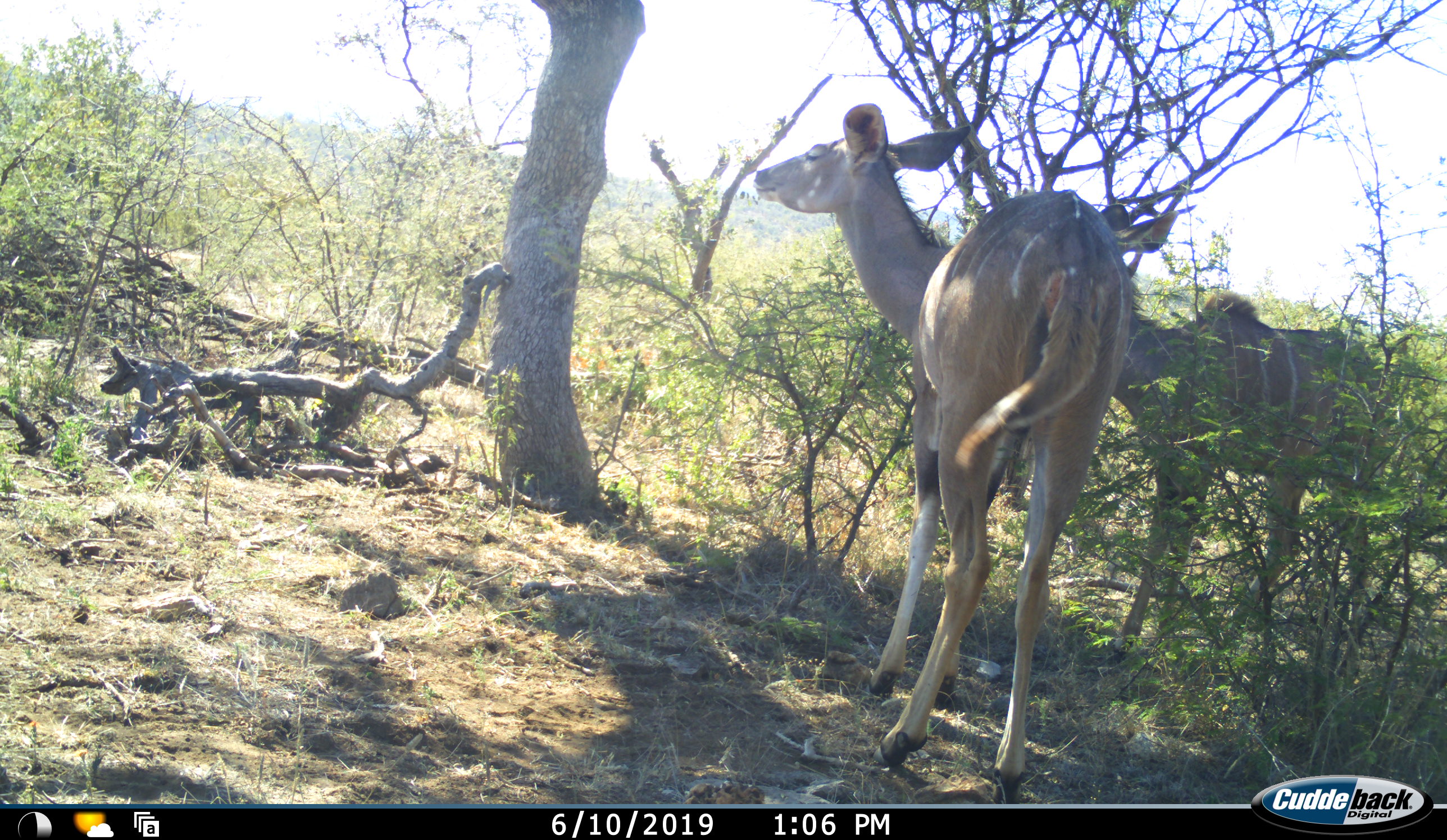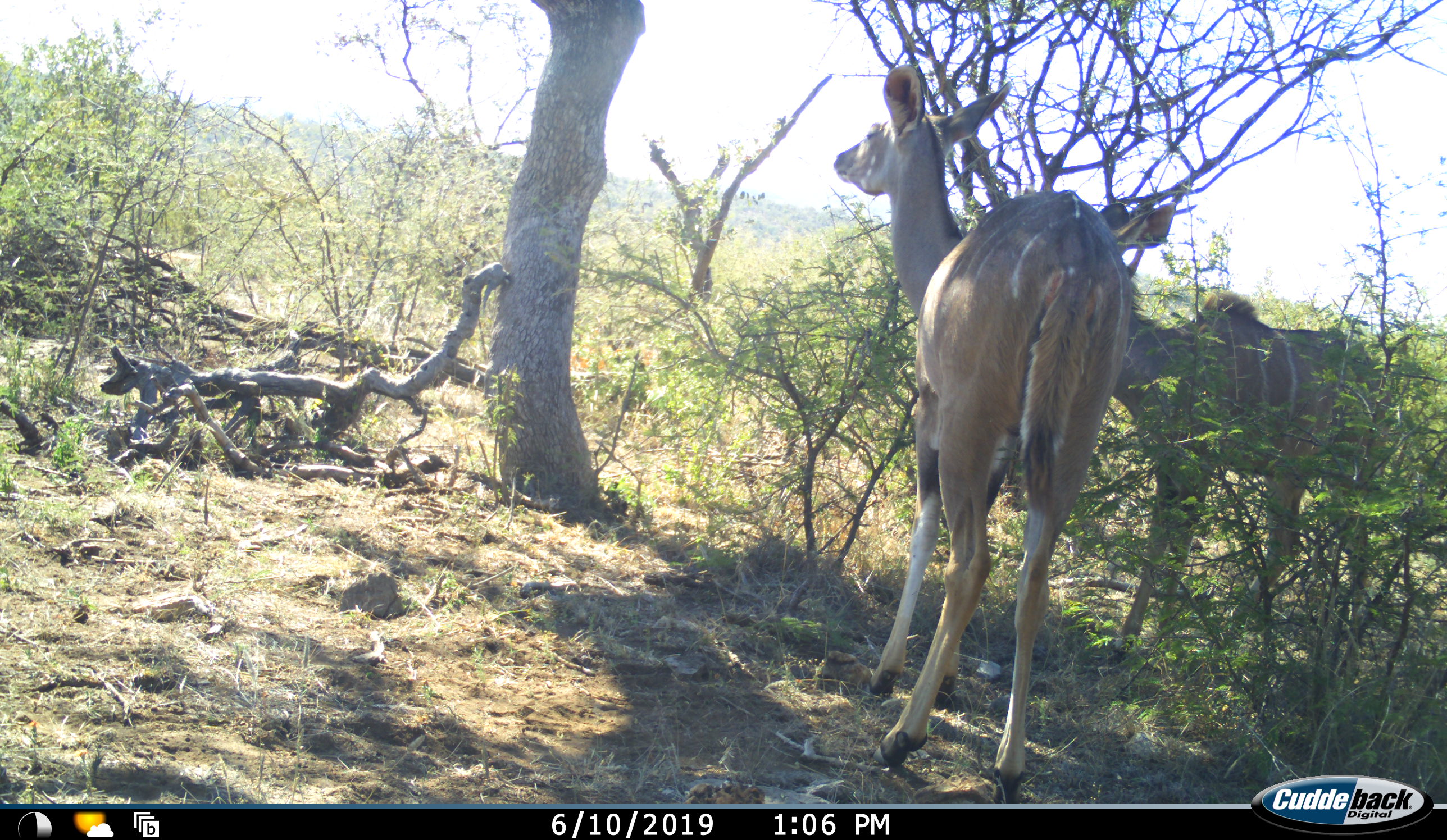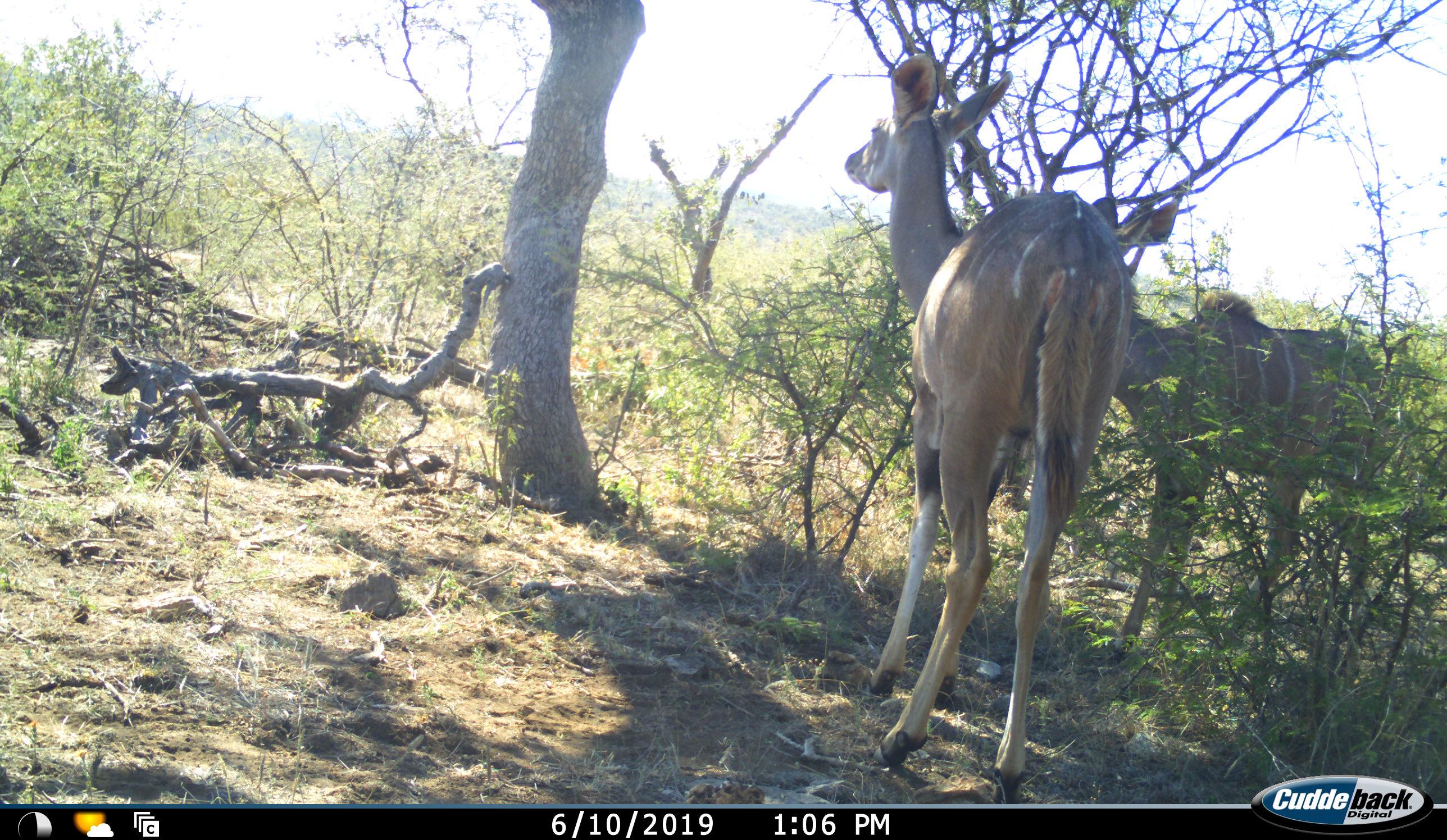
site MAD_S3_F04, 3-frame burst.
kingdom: Animalia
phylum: Chordata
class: Mammalia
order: Artiodactyla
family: Bovidae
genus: Tragelaphus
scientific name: Tragelaphus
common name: kudu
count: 2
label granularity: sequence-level